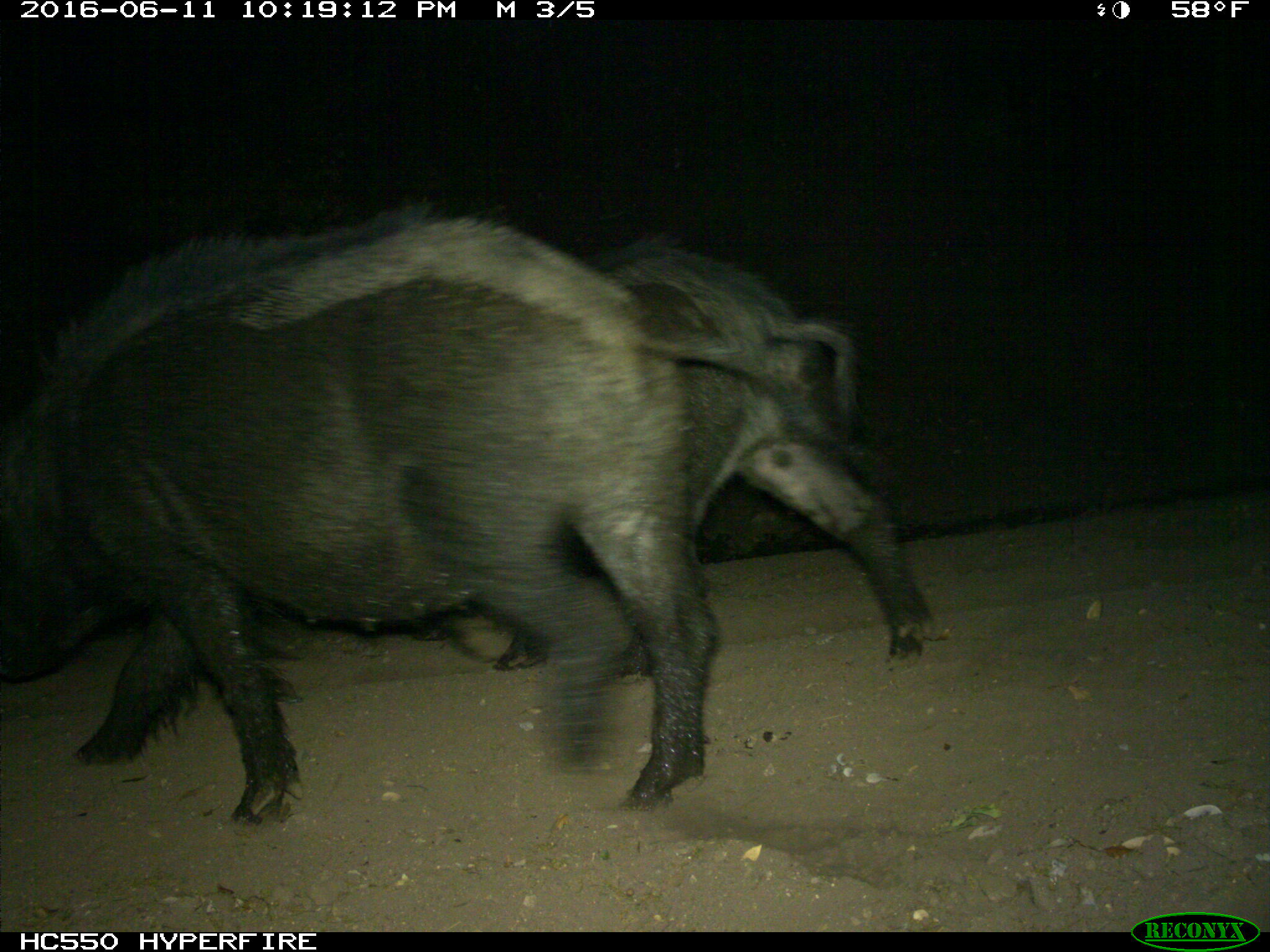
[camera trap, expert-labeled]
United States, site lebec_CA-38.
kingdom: Animalia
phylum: Chordata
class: Mammalia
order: Artiodactyla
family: Suidae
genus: Sus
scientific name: Sus scrofa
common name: wild boar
Sus scrofa (wild boar).